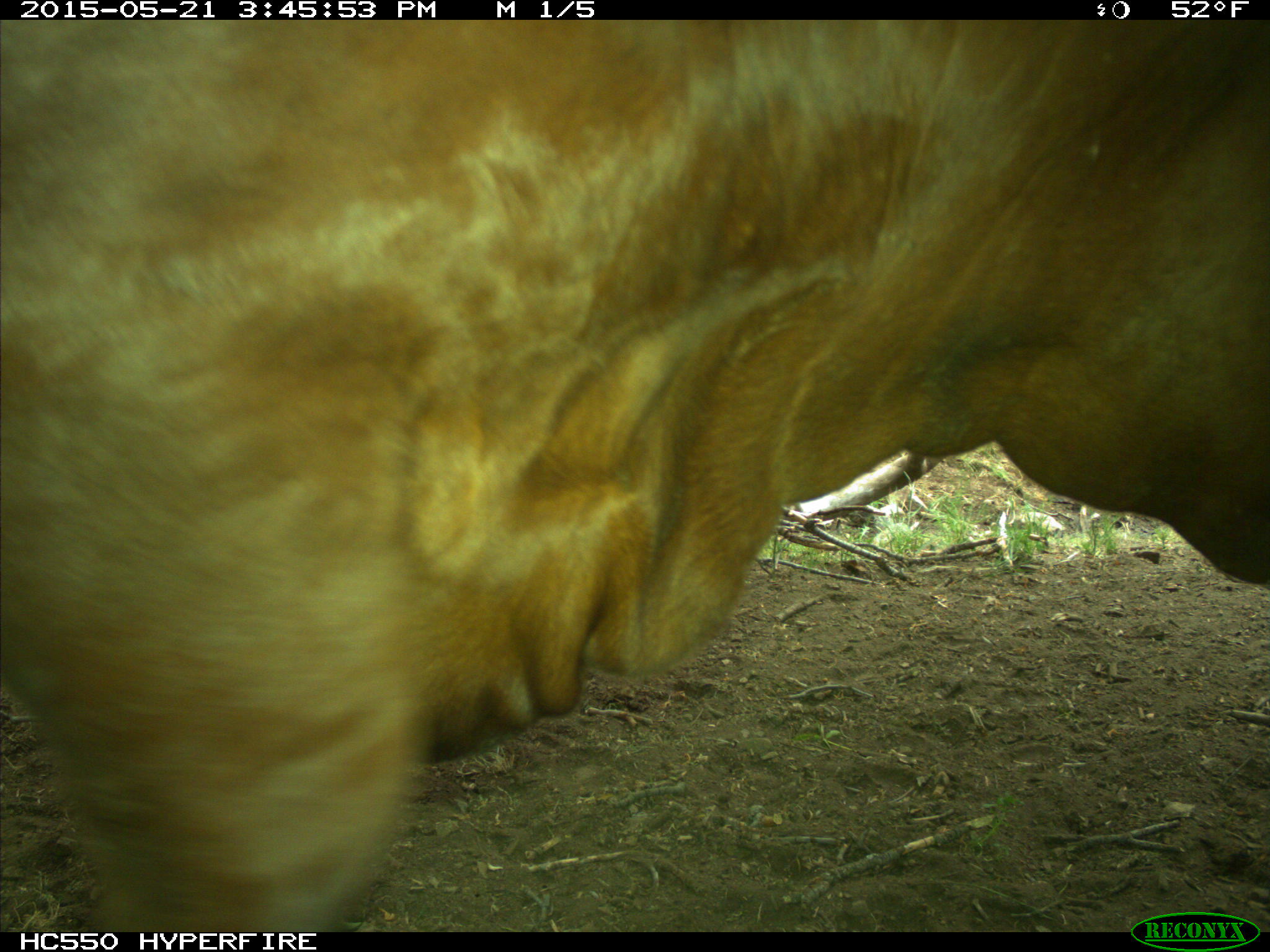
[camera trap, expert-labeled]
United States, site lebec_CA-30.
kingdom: Animalia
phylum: Chordata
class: Mammalia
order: Artiodactyla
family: Bovidae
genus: Bos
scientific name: Bos taurus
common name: domestic cow